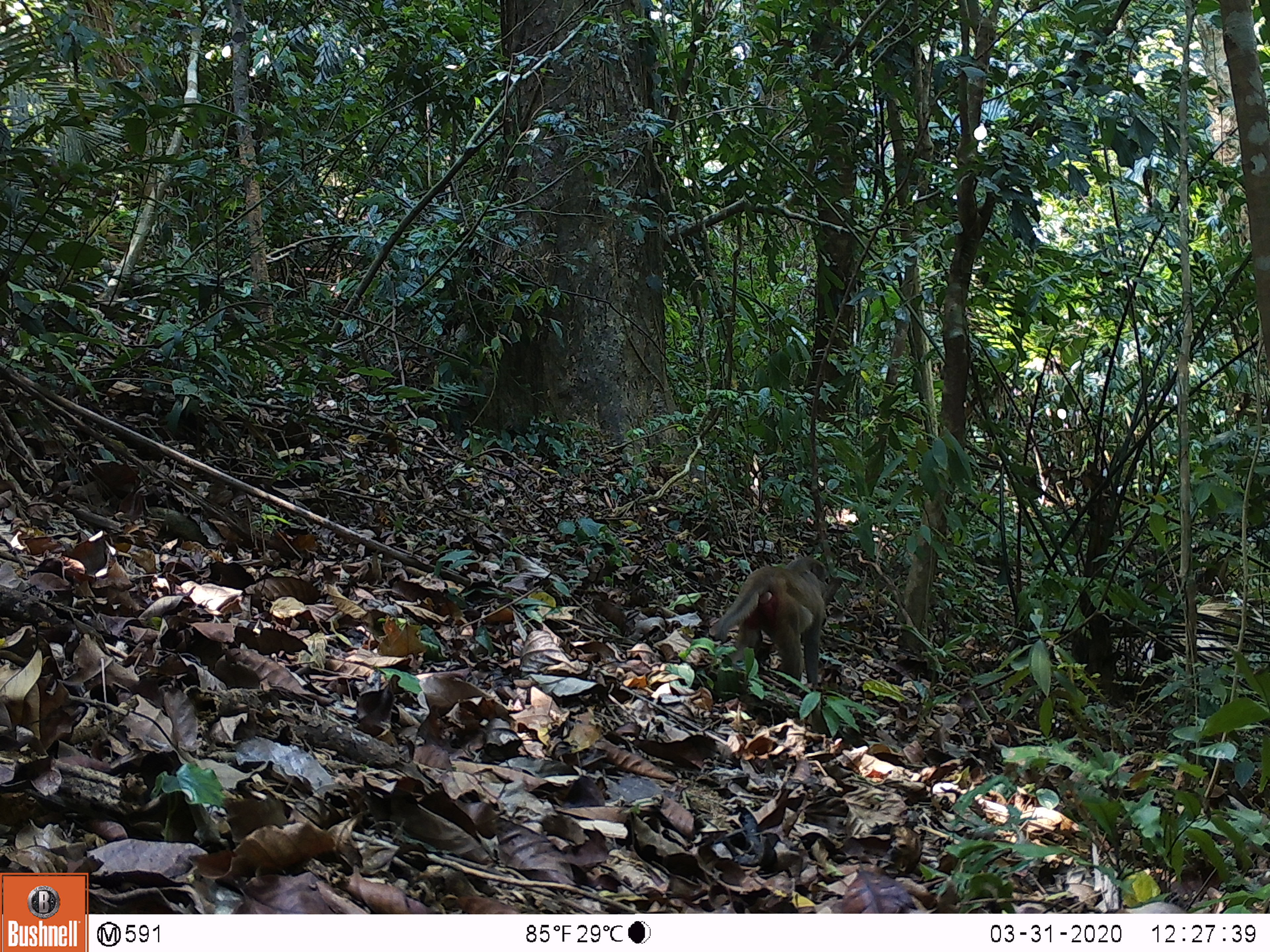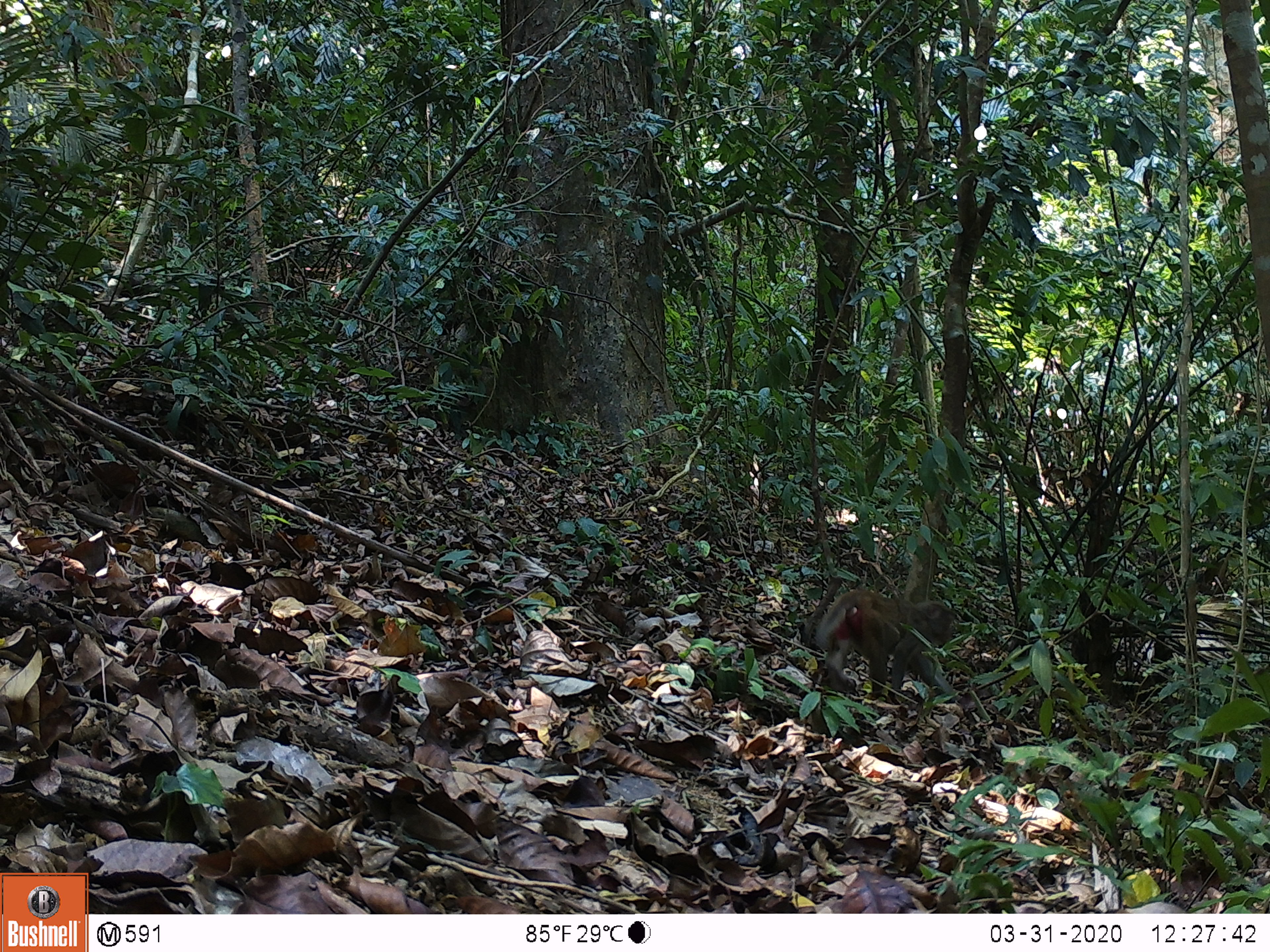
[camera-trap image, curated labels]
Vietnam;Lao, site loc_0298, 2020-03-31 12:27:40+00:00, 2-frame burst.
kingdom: Animalia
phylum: Chordata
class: Mammalia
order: Primates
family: Cercopithecidae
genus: Macaca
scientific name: Macaca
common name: macaques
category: assam or rhesus macaque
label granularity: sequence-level